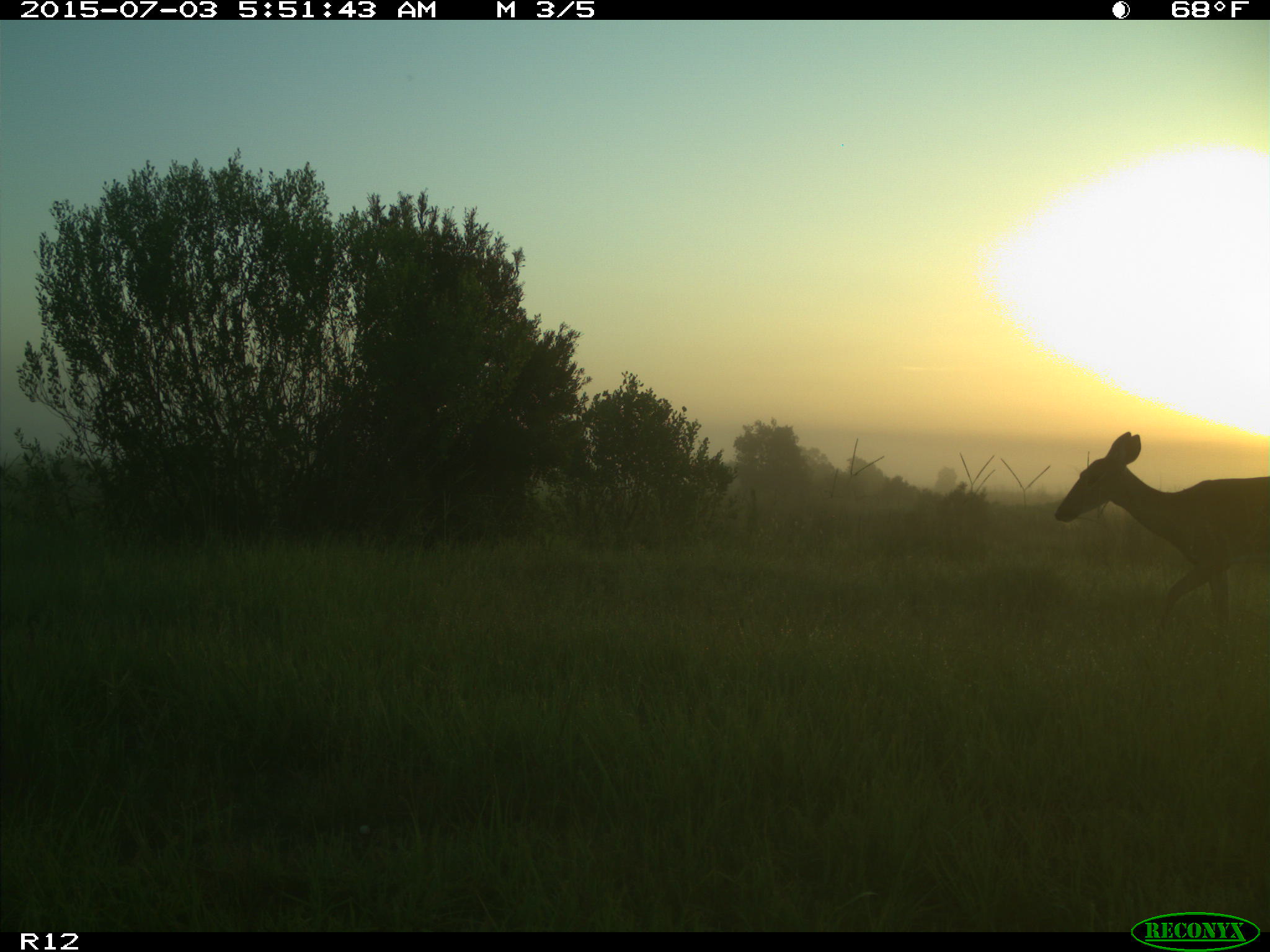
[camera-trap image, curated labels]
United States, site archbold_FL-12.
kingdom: Animalia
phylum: Chordata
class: Mammalia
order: Artiodactyla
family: Cervidae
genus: Odocoileus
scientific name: Odocoileus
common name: deer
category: unidentified deer